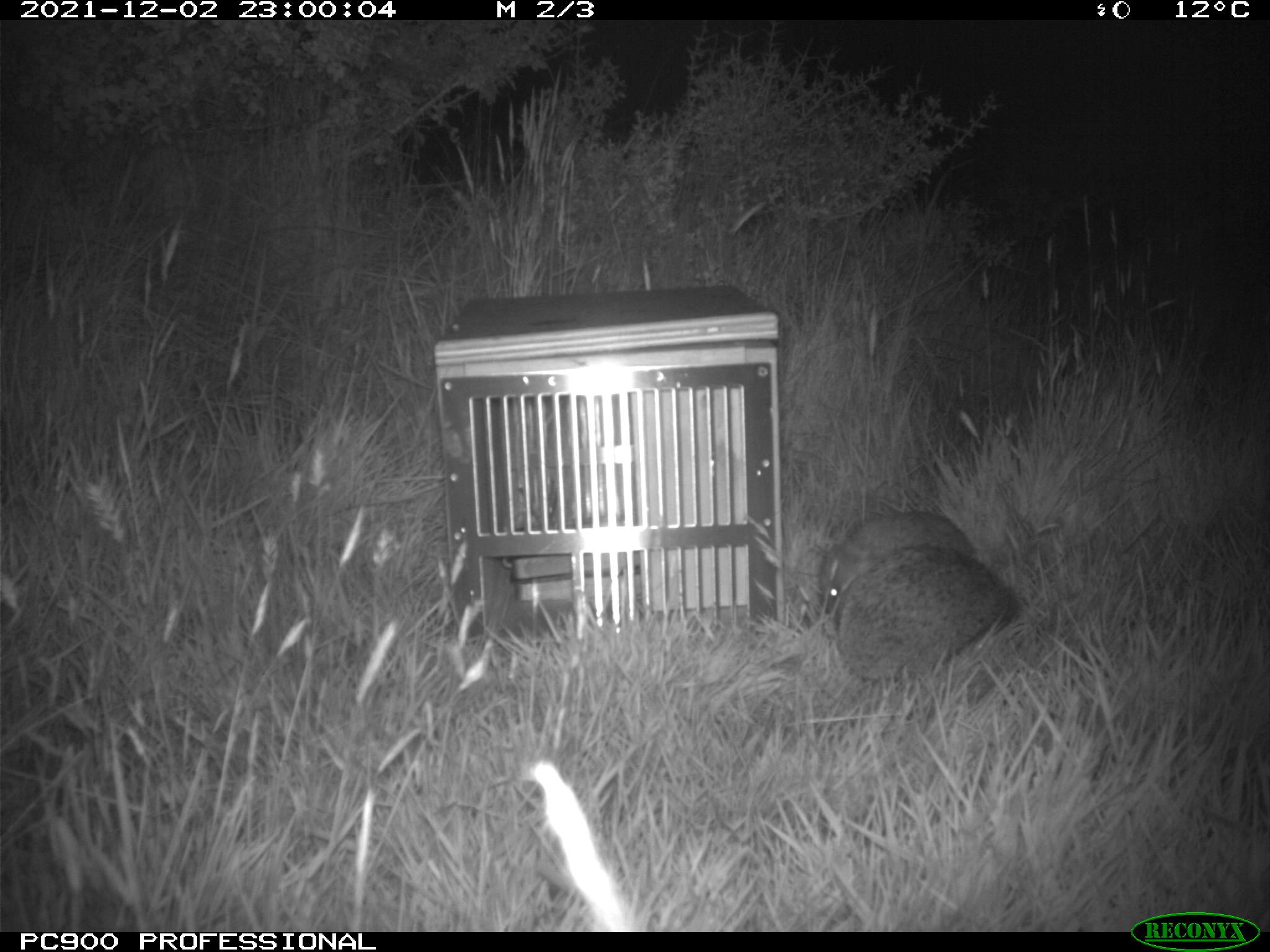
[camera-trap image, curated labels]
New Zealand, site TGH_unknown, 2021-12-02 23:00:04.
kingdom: Animalia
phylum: Chordata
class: Mammalia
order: Eulipotyphla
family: Erinaceidae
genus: Erinaceus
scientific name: Erinaceus europaeus europaeus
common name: european hedgehog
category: hedgehog